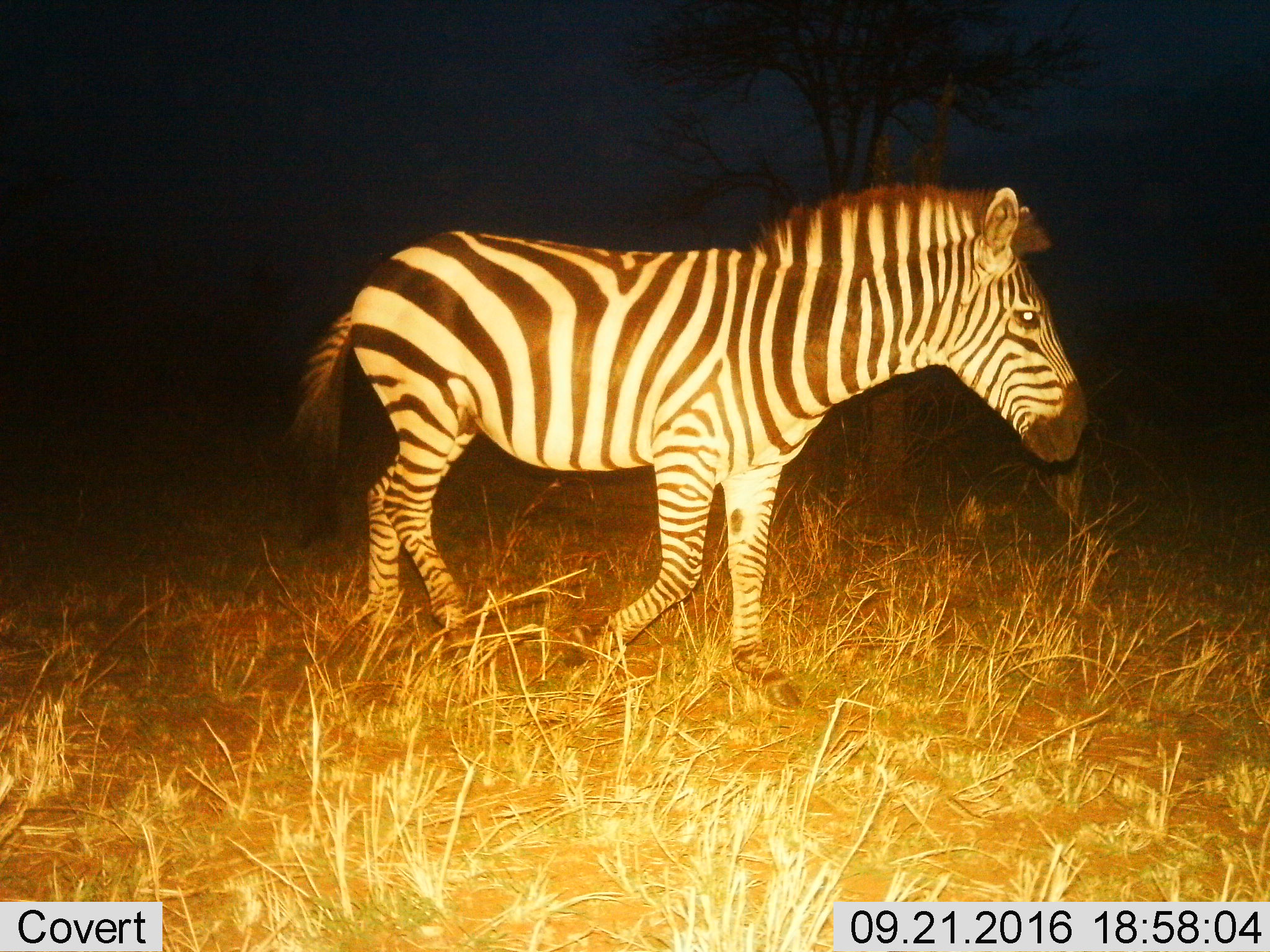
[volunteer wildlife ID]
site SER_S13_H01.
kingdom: Animalia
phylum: Chordata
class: Mammalia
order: Perissodactyla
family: Equidae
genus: Equus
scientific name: Equus quagga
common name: plains zebra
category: zebraplains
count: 1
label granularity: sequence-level